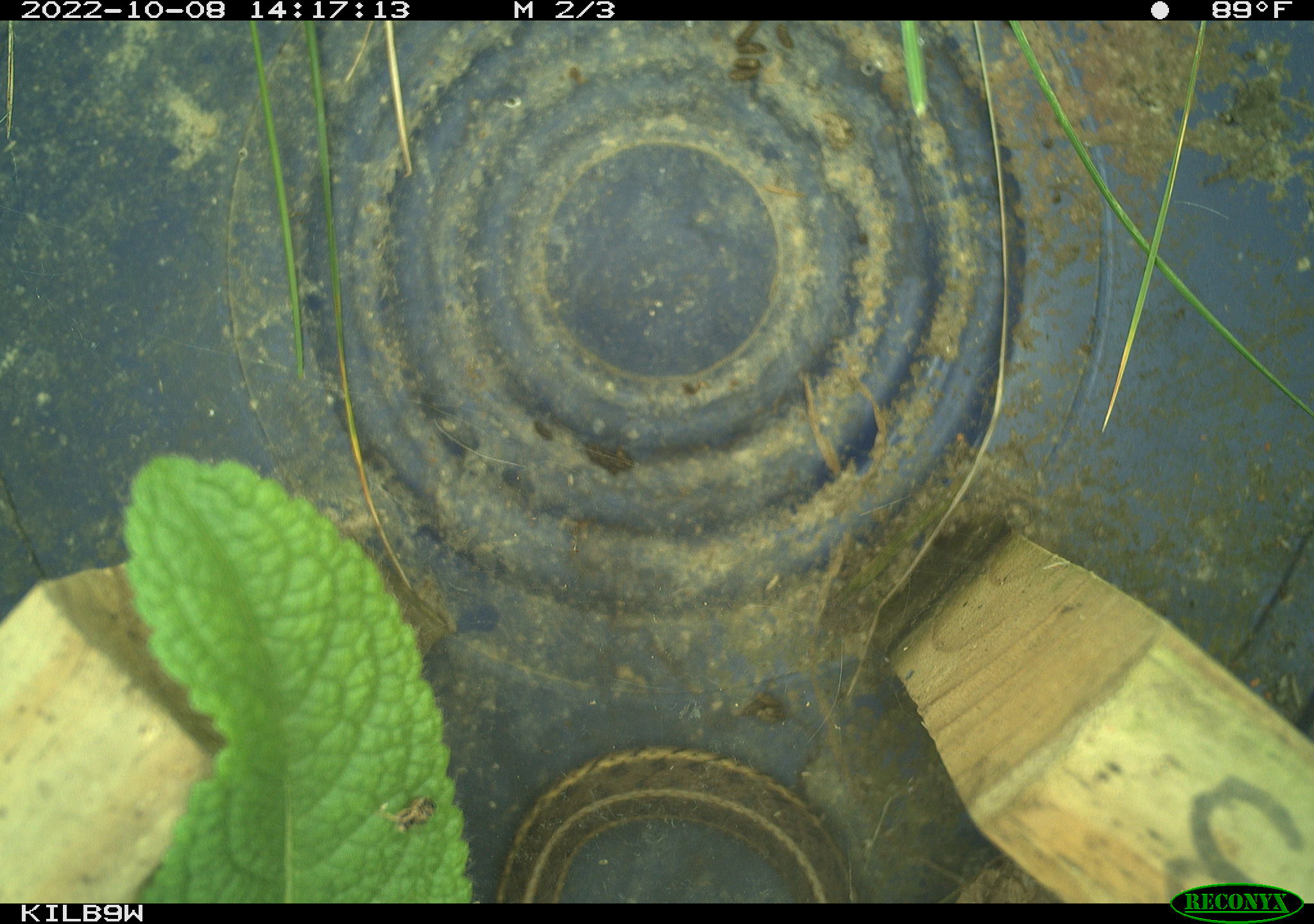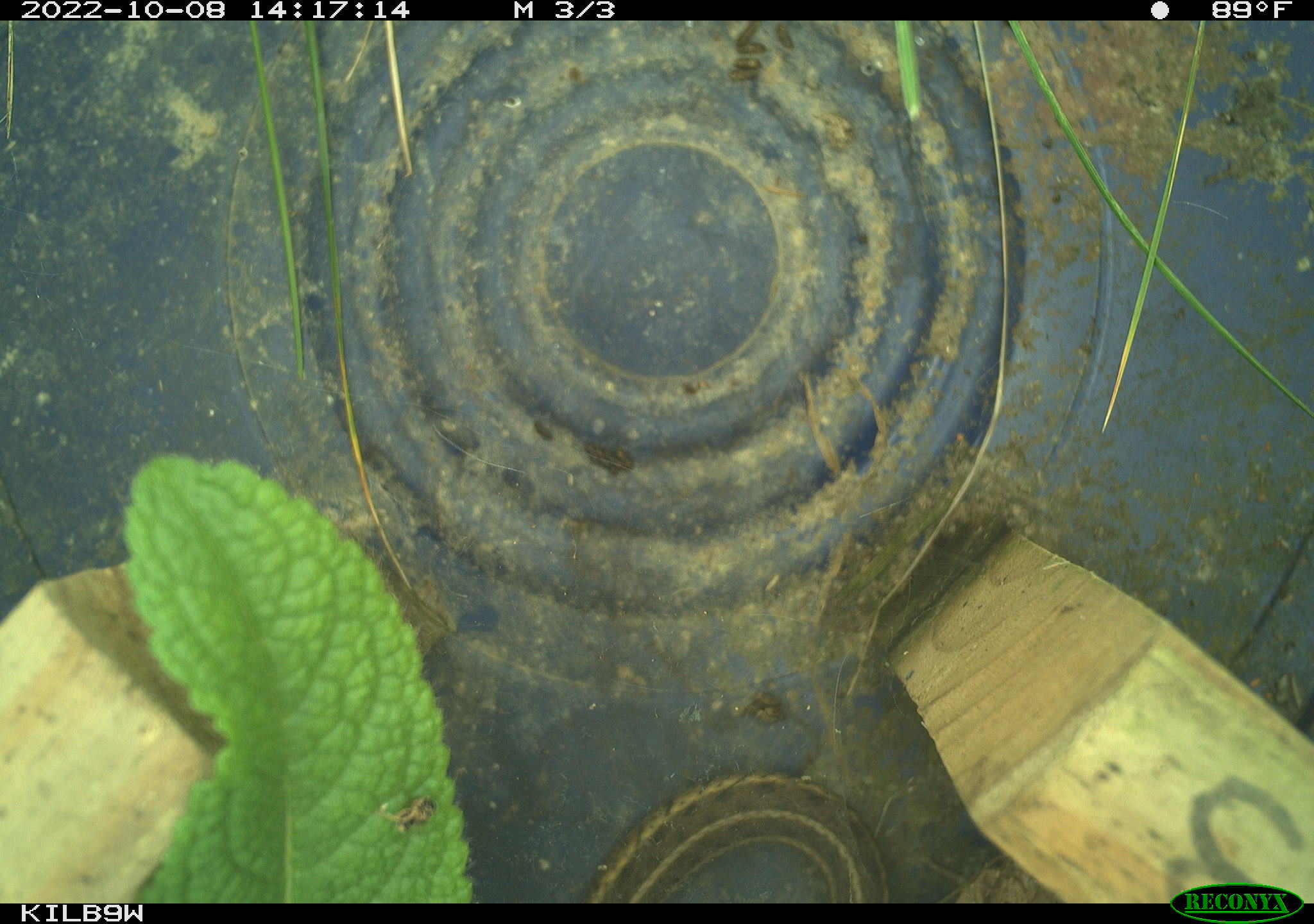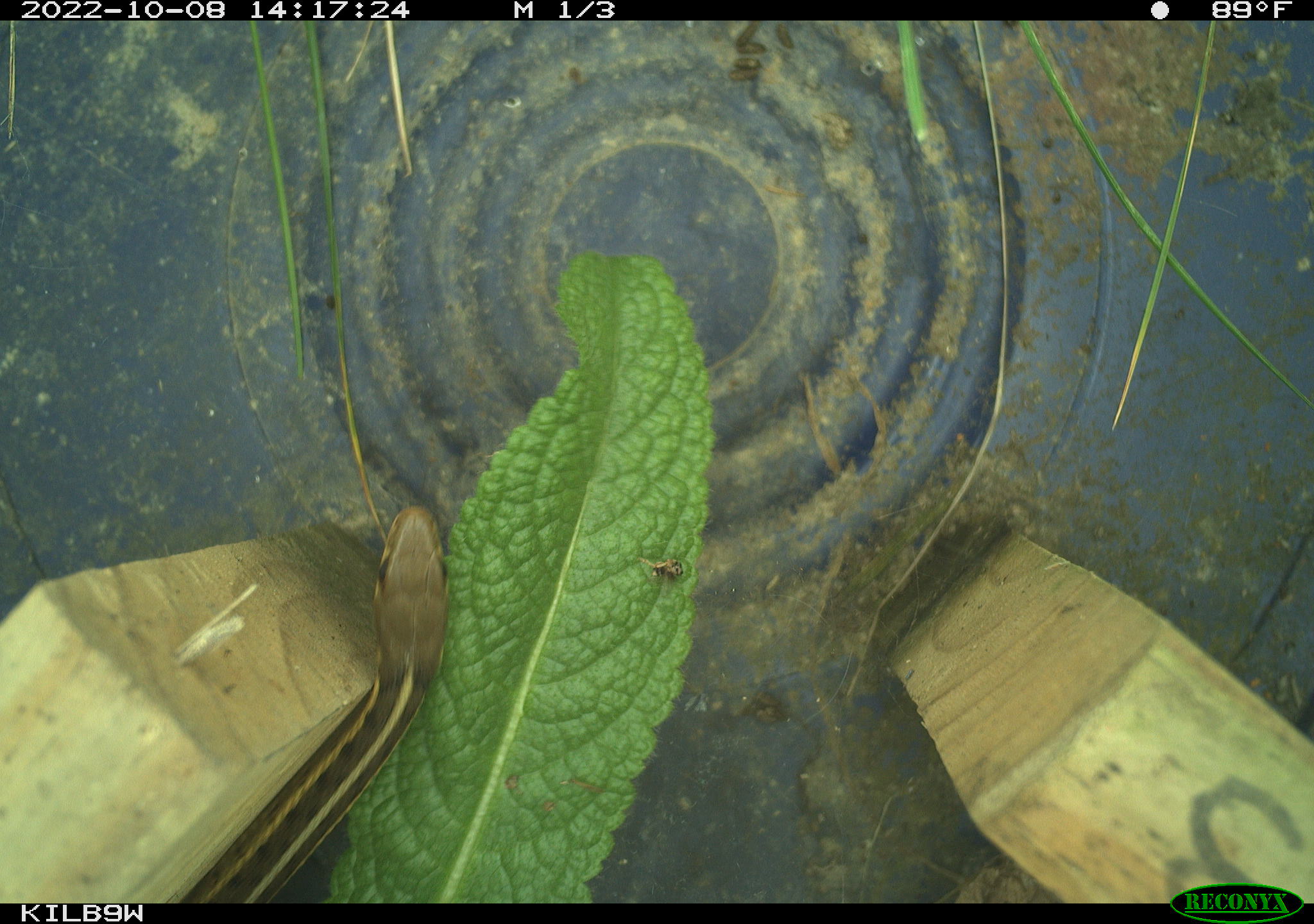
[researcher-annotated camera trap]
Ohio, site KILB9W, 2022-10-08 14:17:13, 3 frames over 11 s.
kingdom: Animalia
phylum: Chordata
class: Reptilia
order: Squamata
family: Colubridae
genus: Thamnophis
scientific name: Thamnophis sirtalis sirtalis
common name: eastern gartersnake